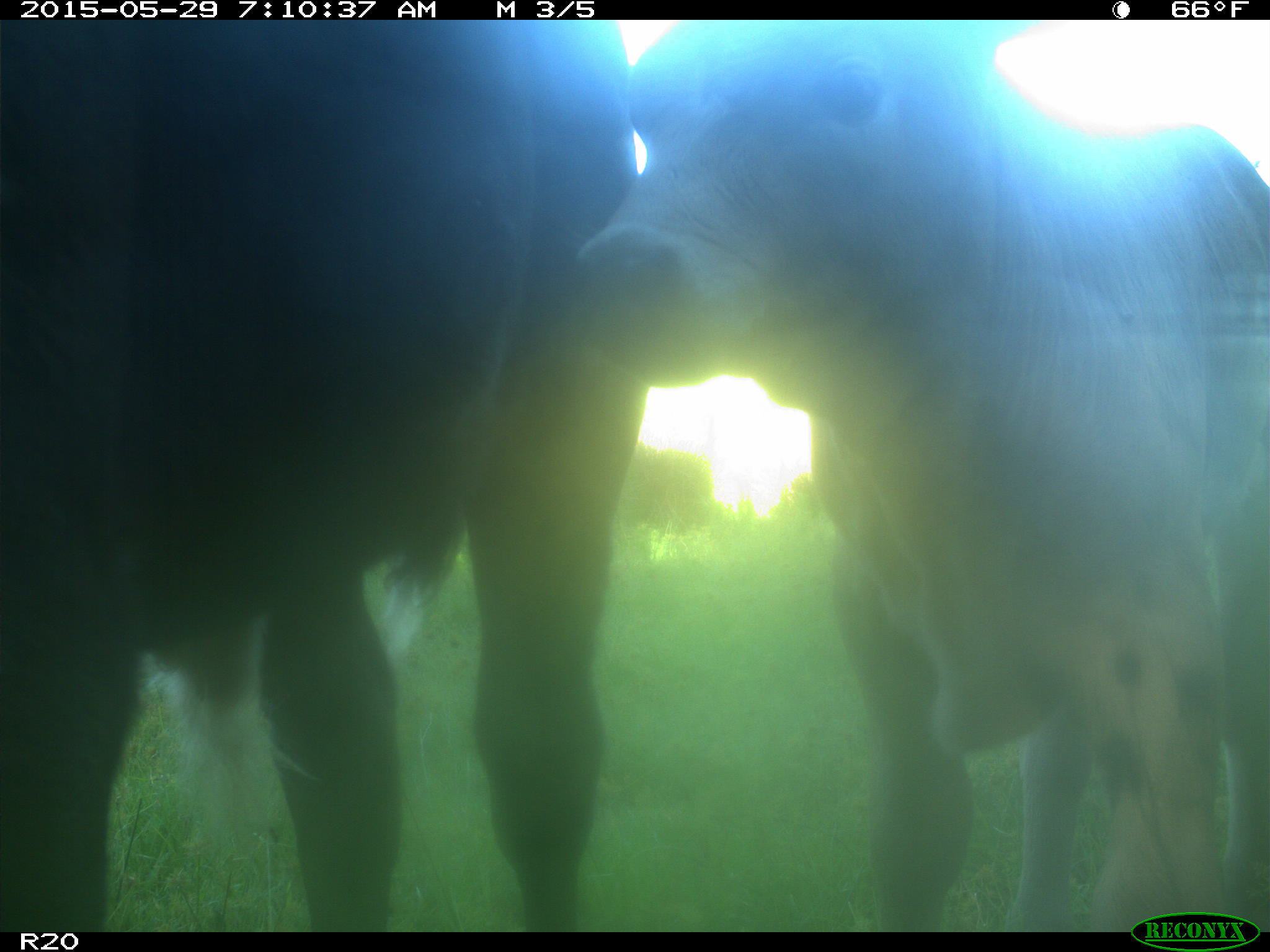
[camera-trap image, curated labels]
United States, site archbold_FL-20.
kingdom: Animalia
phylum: Chordata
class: Mammalia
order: Artiodactyla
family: Bovidae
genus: Bos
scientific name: Bos taurus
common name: domestic cow